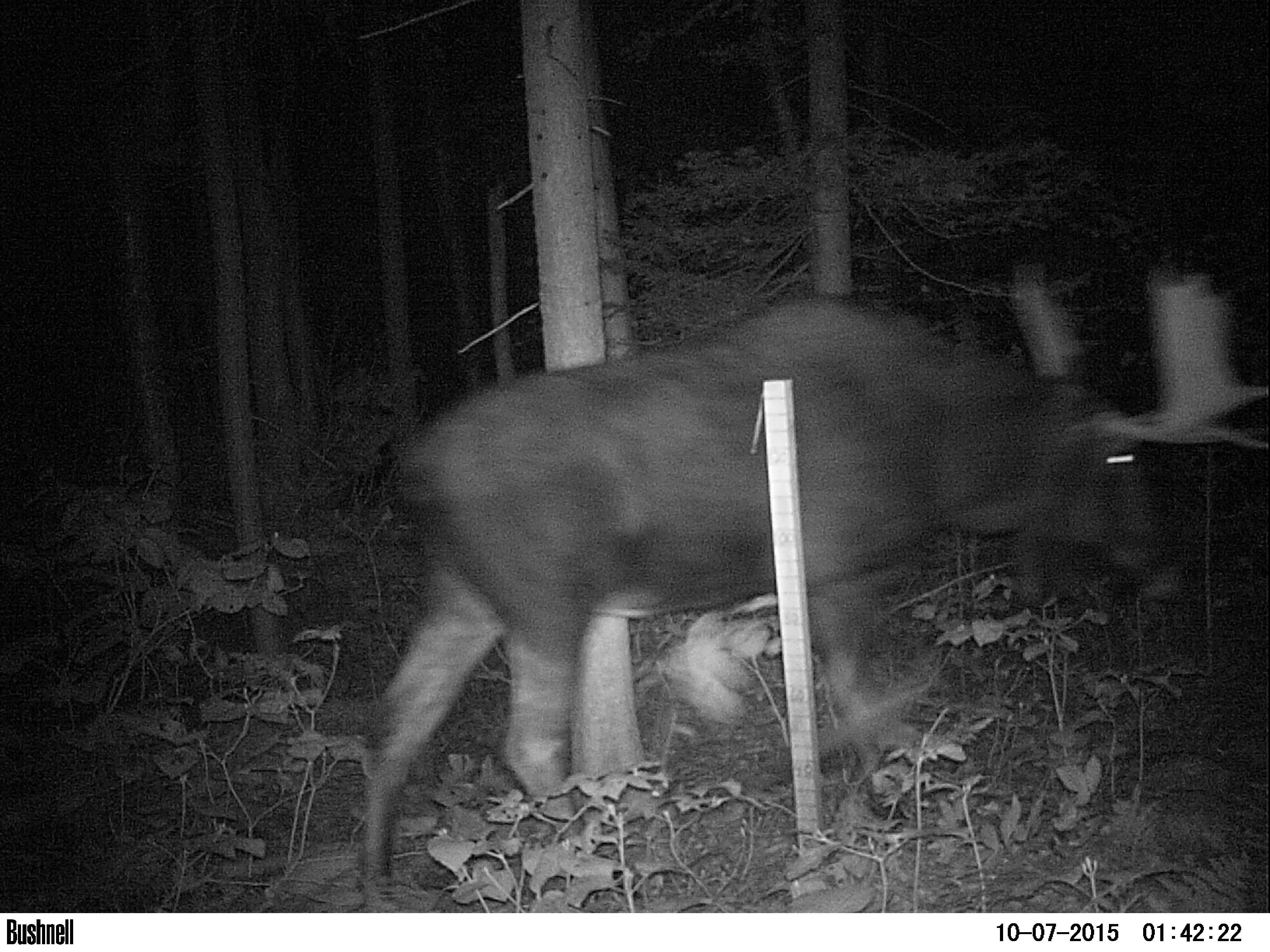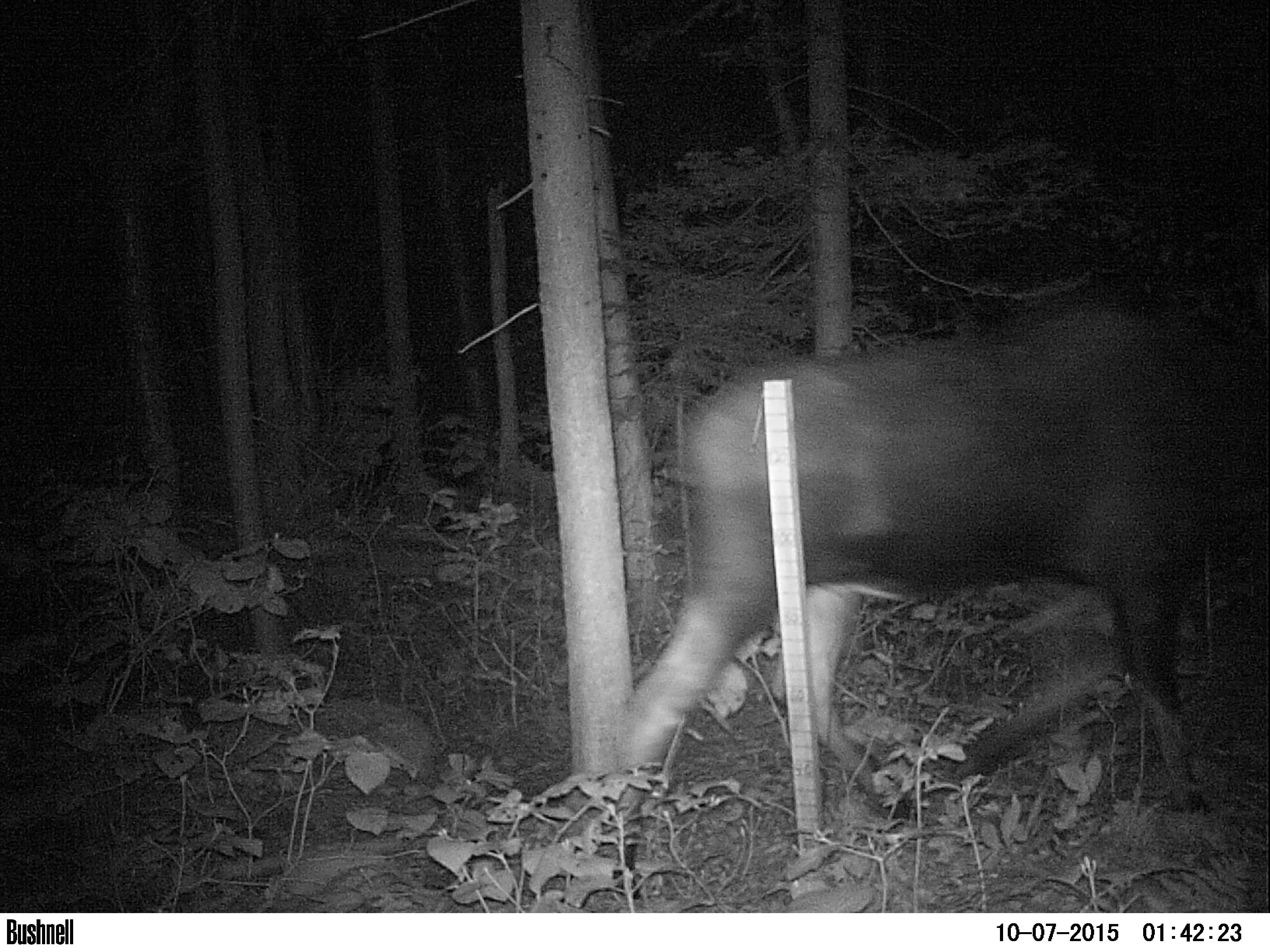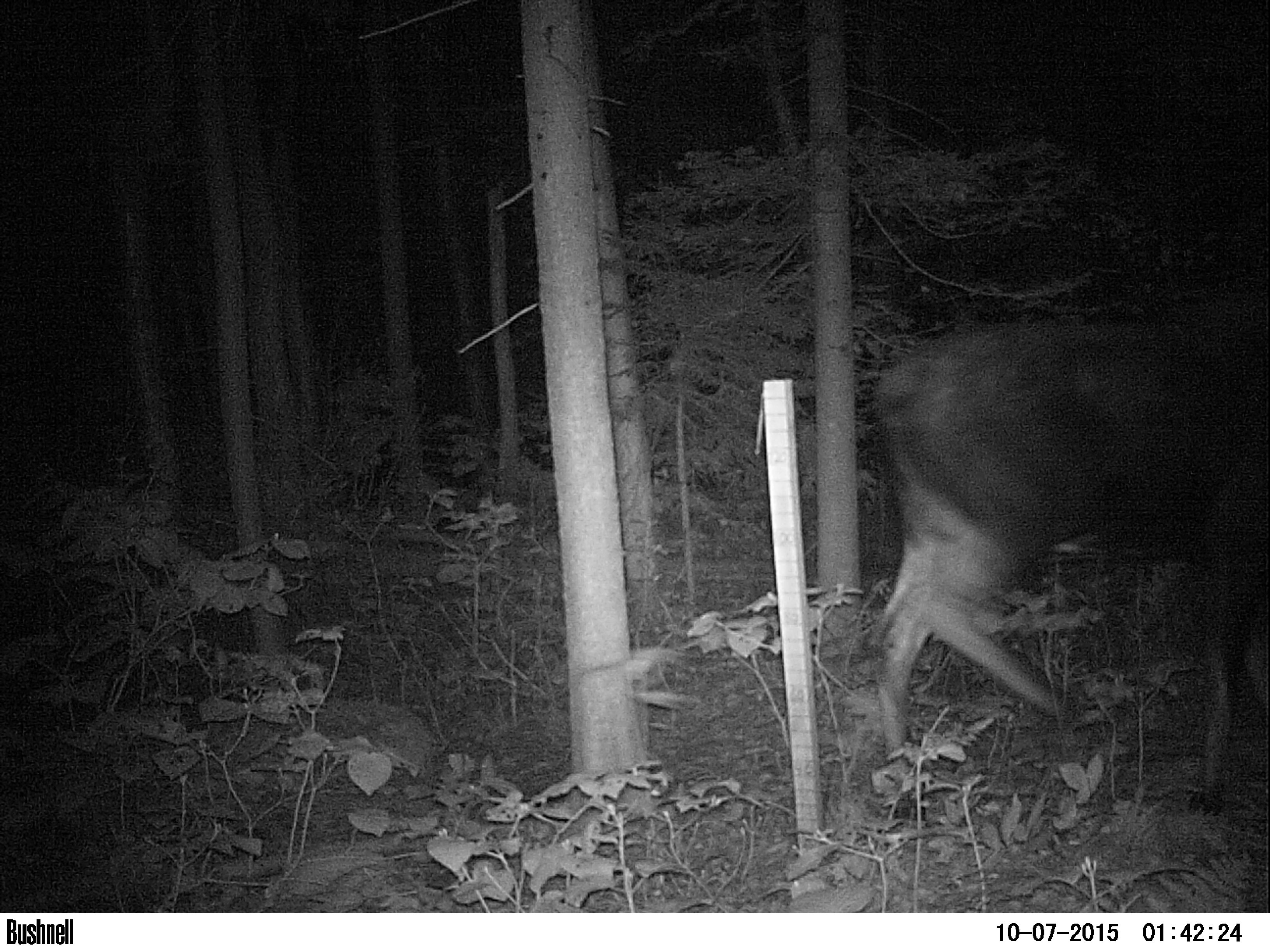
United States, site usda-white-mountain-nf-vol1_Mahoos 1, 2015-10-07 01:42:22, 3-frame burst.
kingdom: Animalia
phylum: Chordata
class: Mammalia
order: Artiodactyla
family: Cervidae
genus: Alces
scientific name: Alces alces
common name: moose